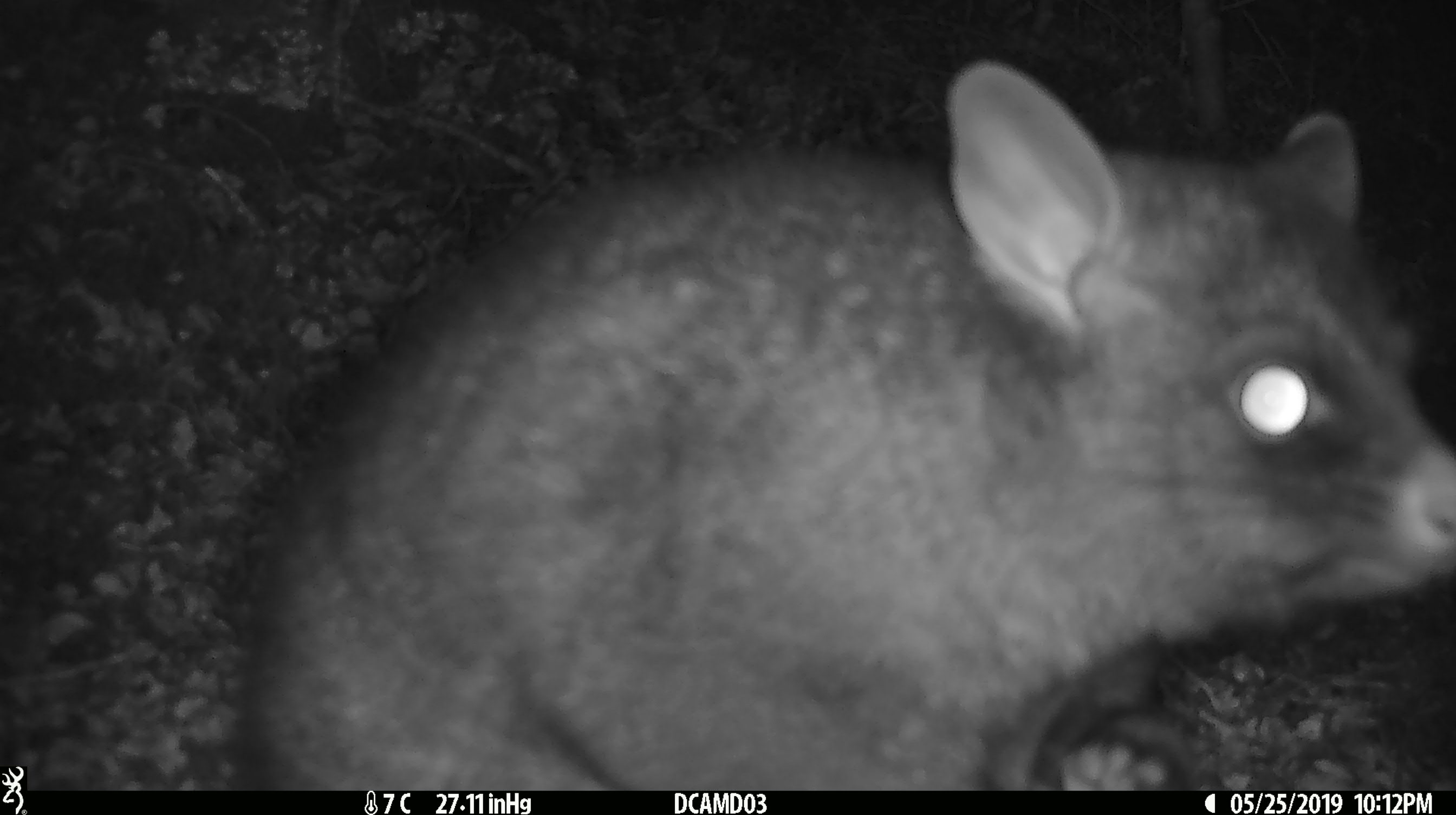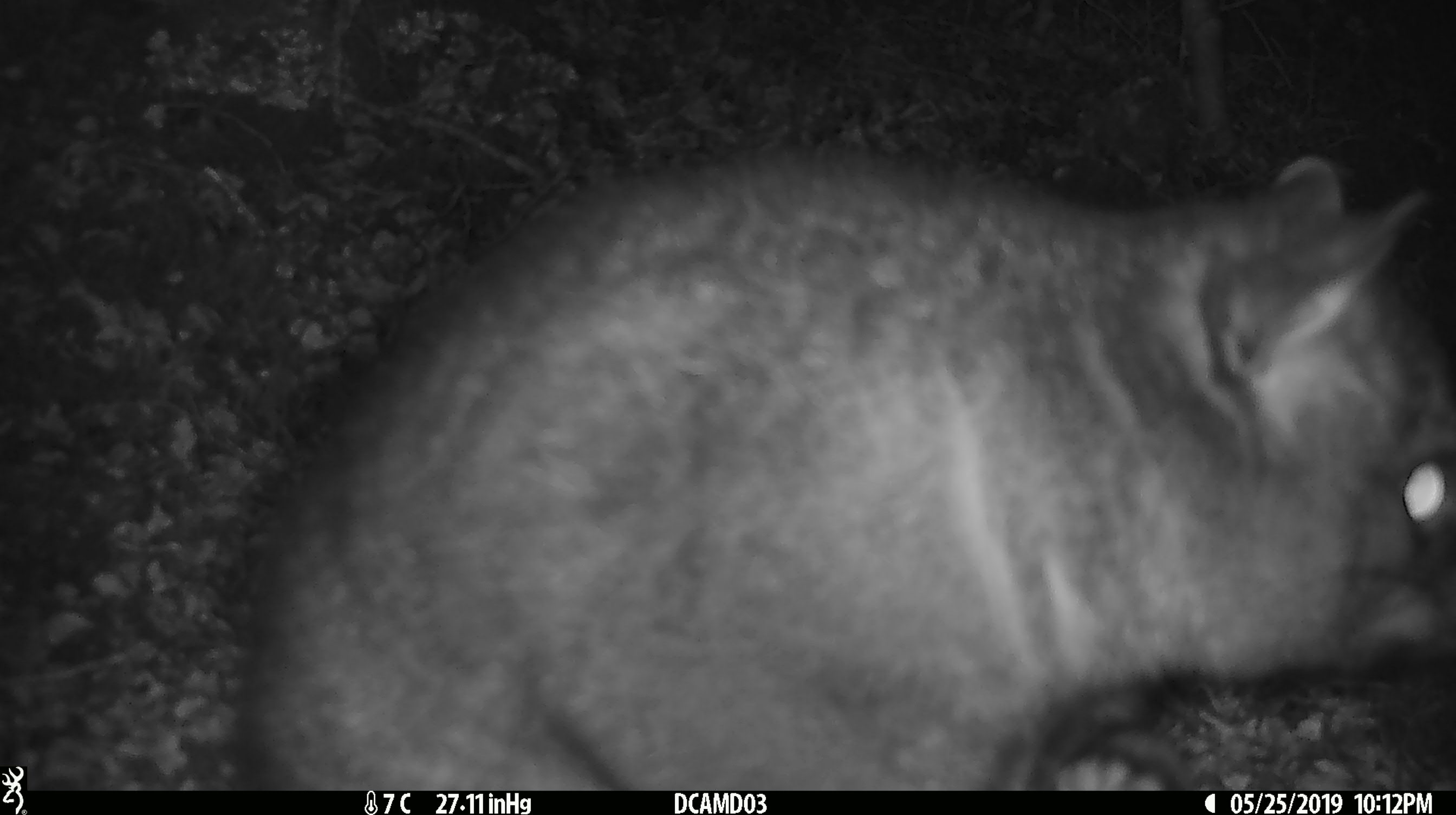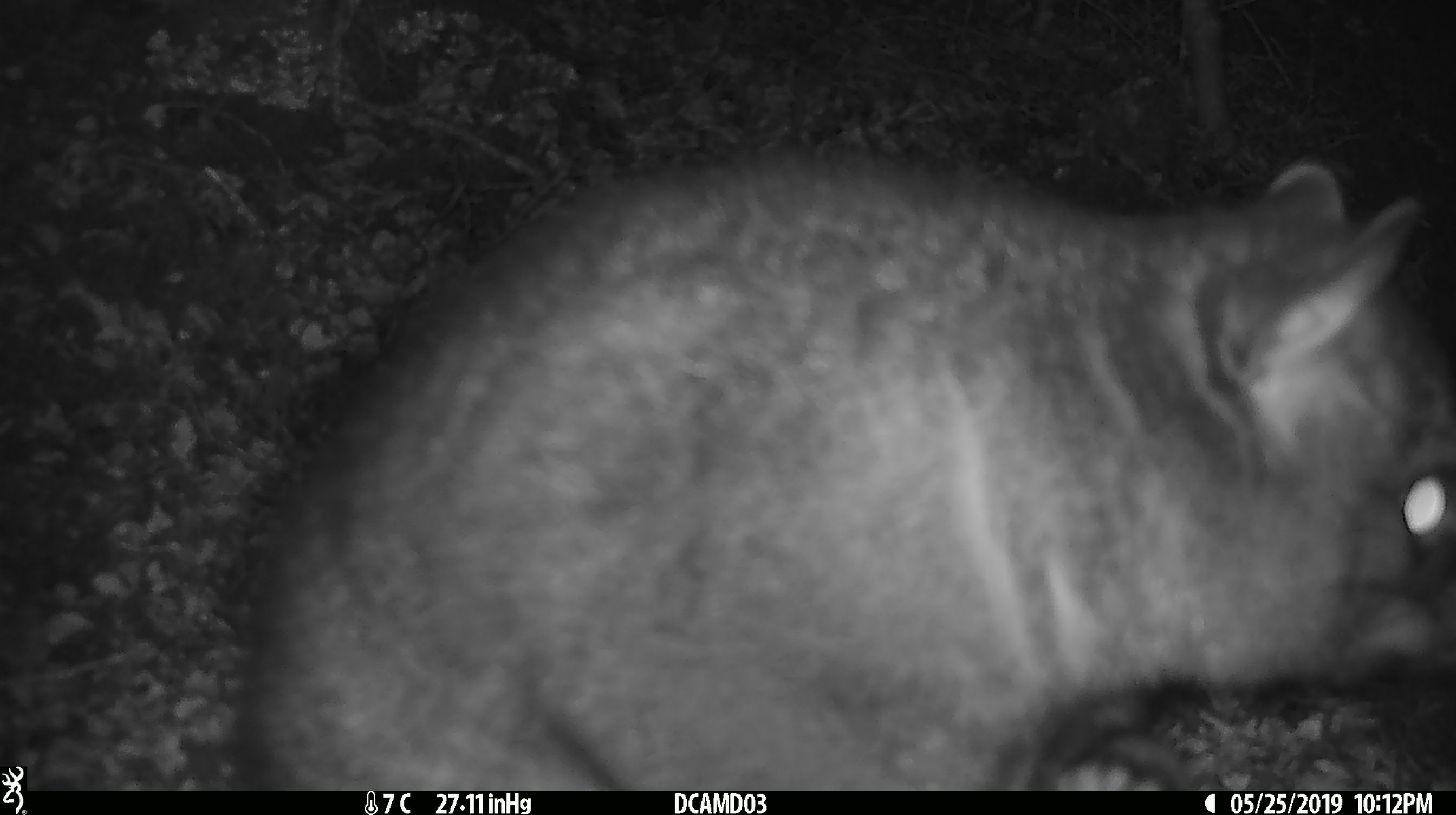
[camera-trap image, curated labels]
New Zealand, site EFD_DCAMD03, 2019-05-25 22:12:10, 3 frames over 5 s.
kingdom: Animalia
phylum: Chordata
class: Mammalia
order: Diprotodontia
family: Phalangeridae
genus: Trichosurus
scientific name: Trichosurus vulpecula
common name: common brushtail possum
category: possum